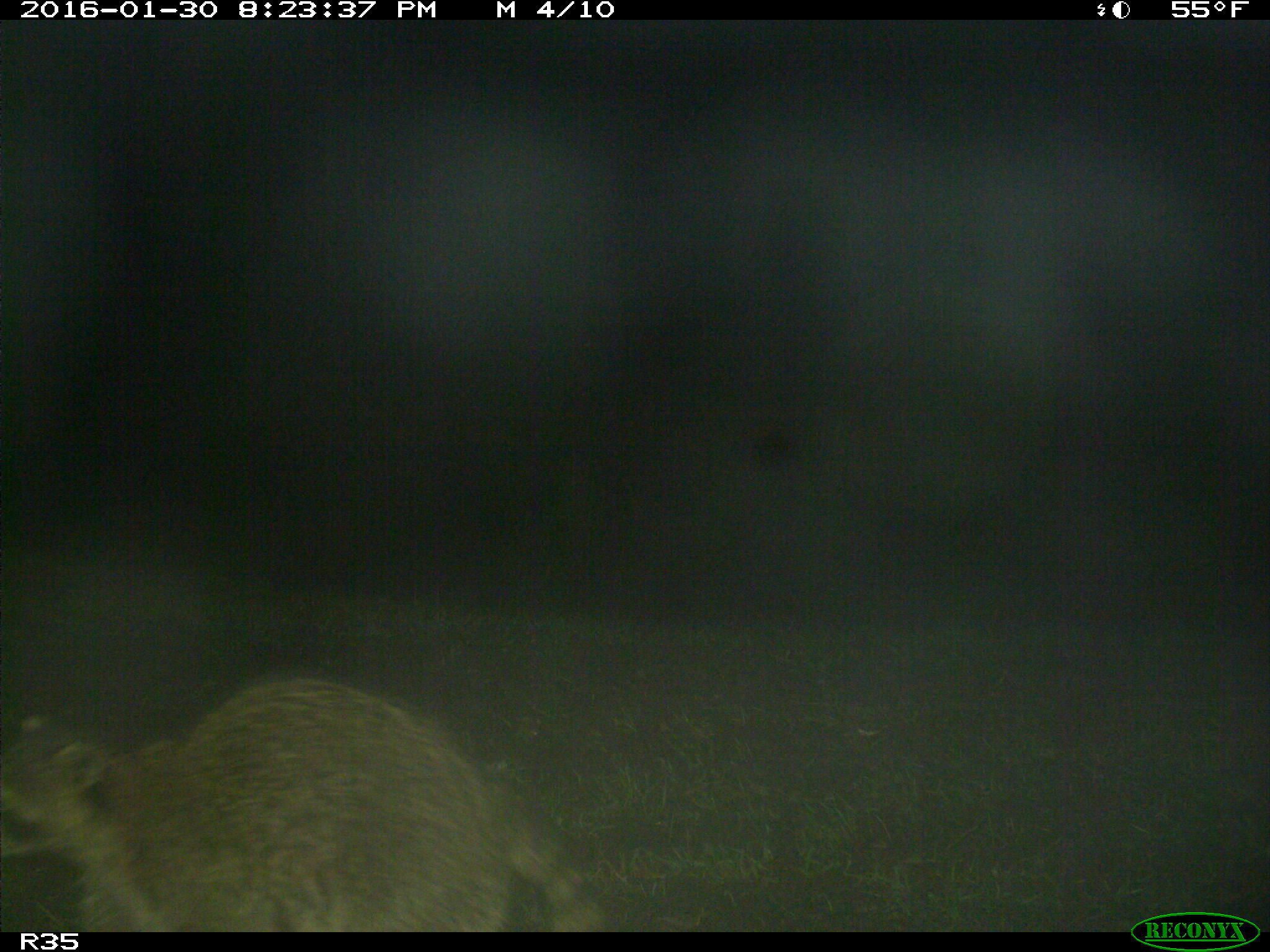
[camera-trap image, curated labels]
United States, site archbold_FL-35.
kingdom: Animalia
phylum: Chordata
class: Mammalia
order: Carnivora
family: Procyonidae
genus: Procyon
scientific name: Procyon lotor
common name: common raccoon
Procyon lotor (common raccoon).